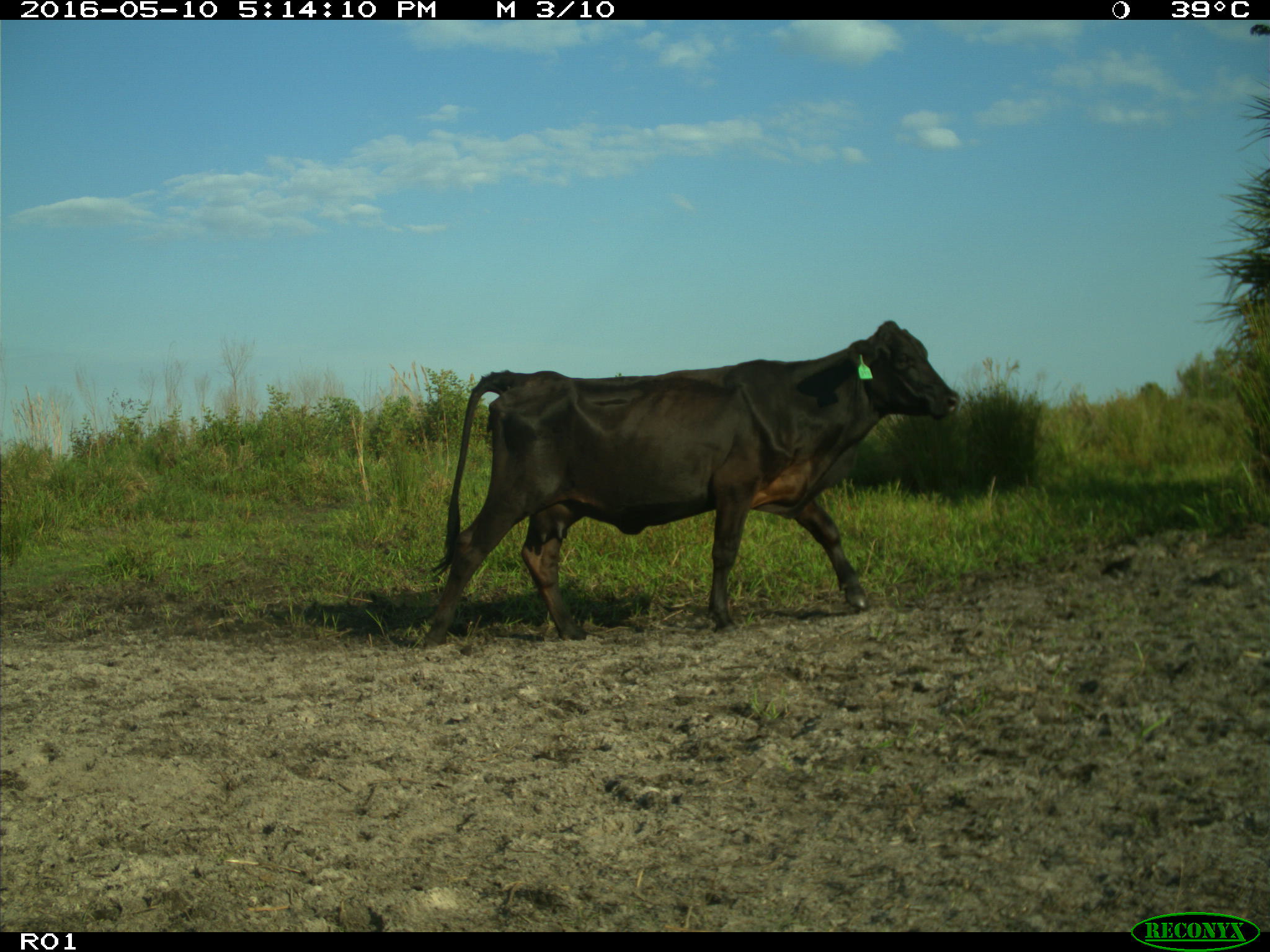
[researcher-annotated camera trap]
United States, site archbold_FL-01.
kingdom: Animalia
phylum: Chordata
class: Mammalia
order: Artiodactyla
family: Bovidae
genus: Bos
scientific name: Bos taurus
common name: domestic cow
Bos taurus (domestic cow).